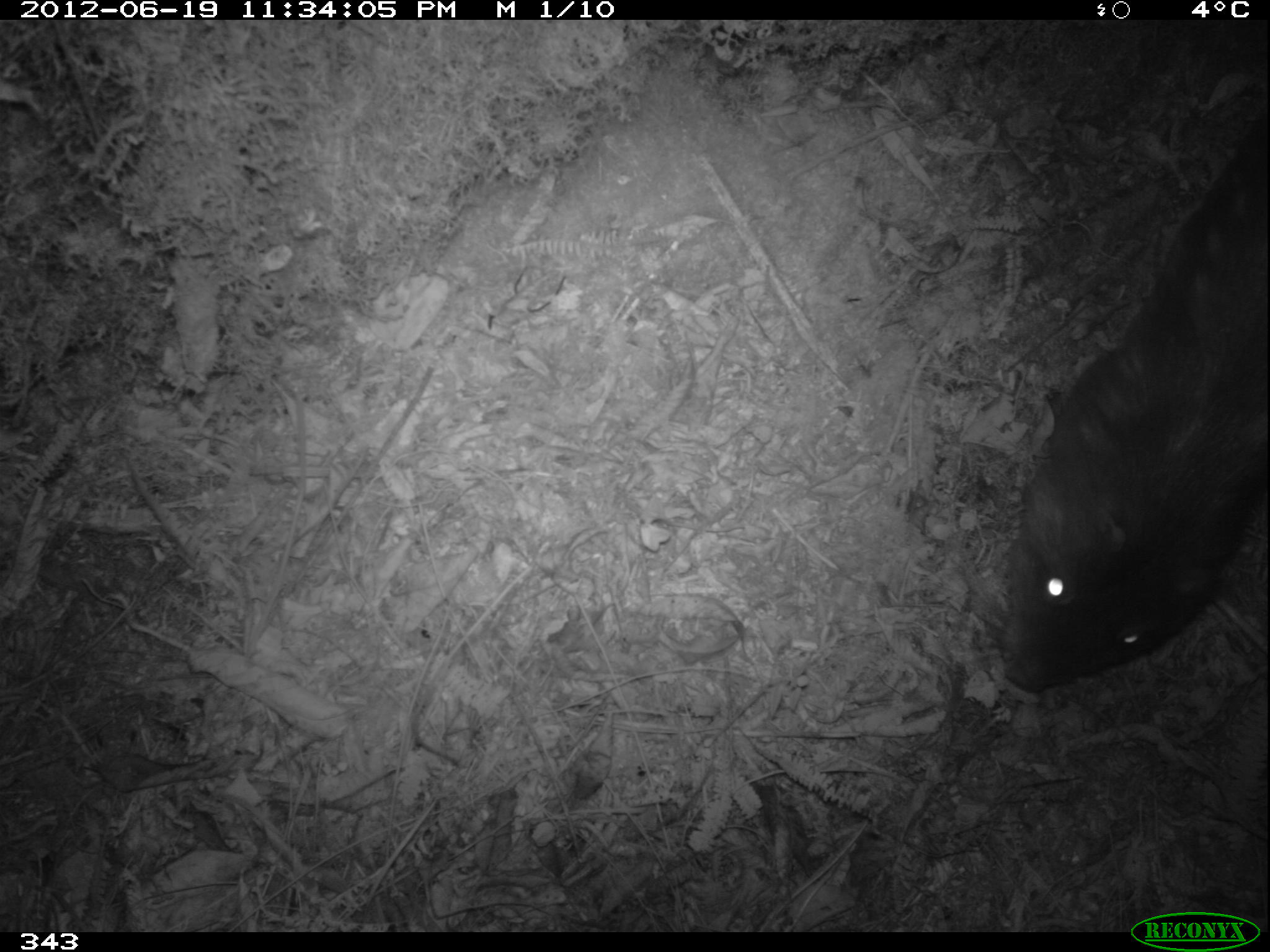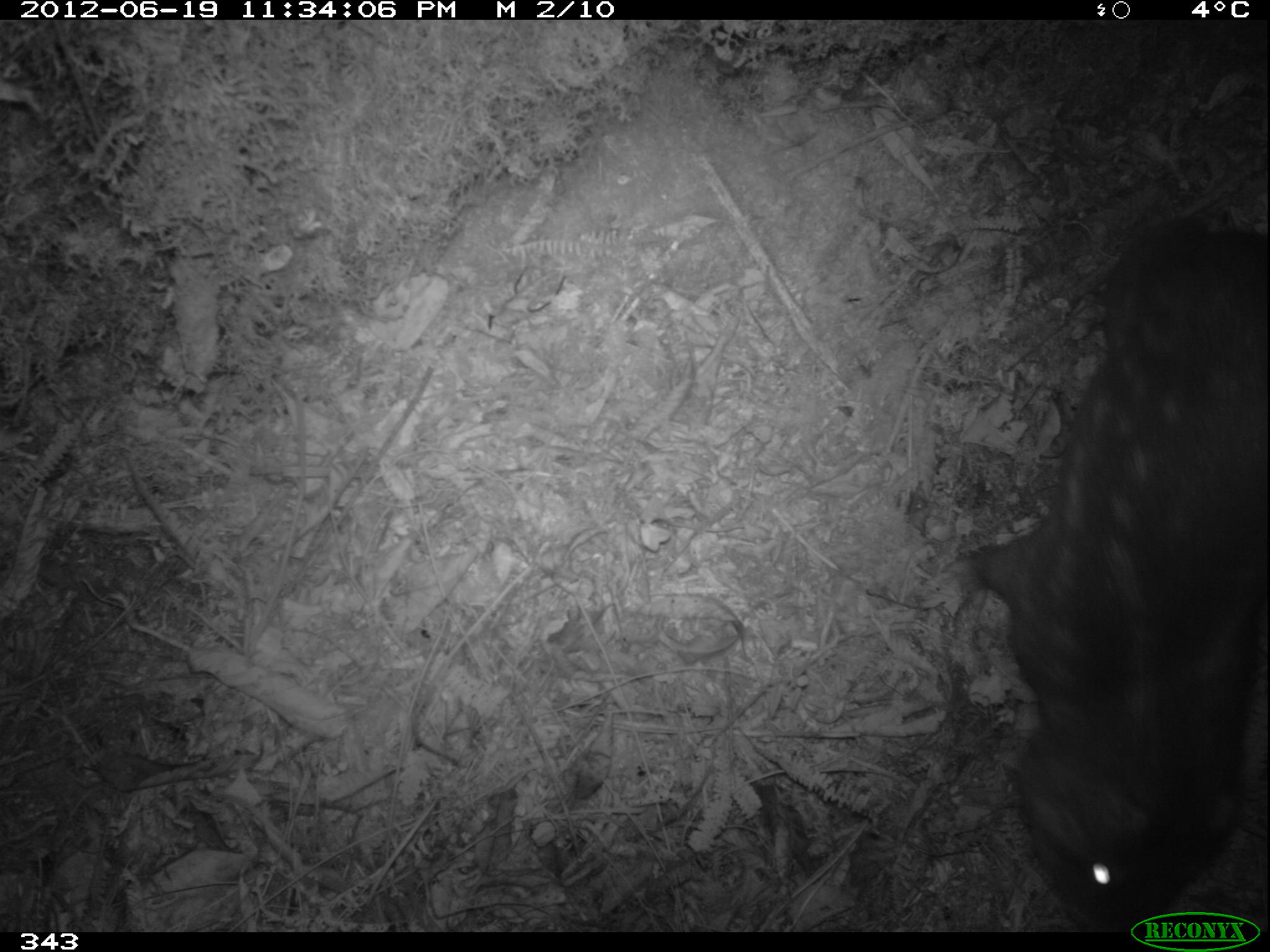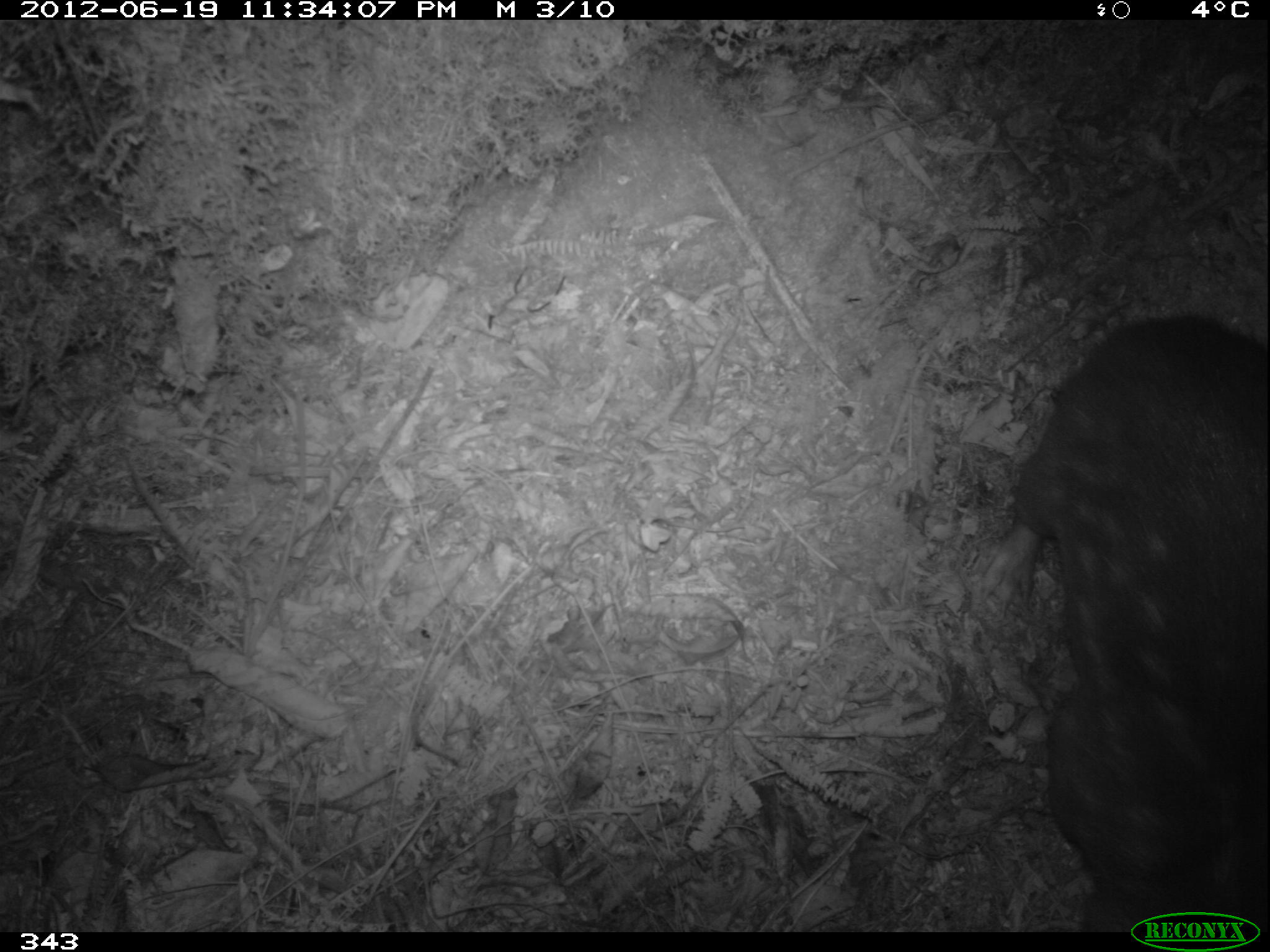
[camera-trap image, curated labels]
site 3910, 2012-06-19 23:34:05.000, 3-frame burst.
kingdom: Animalia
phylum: Chordata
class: Mammalia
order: Rodentia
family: Cuniculidae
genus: Cuniculus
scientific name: Cuniculus taczanowskii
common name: mountain paca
Cuniculus taczanowskii (mountain paca).